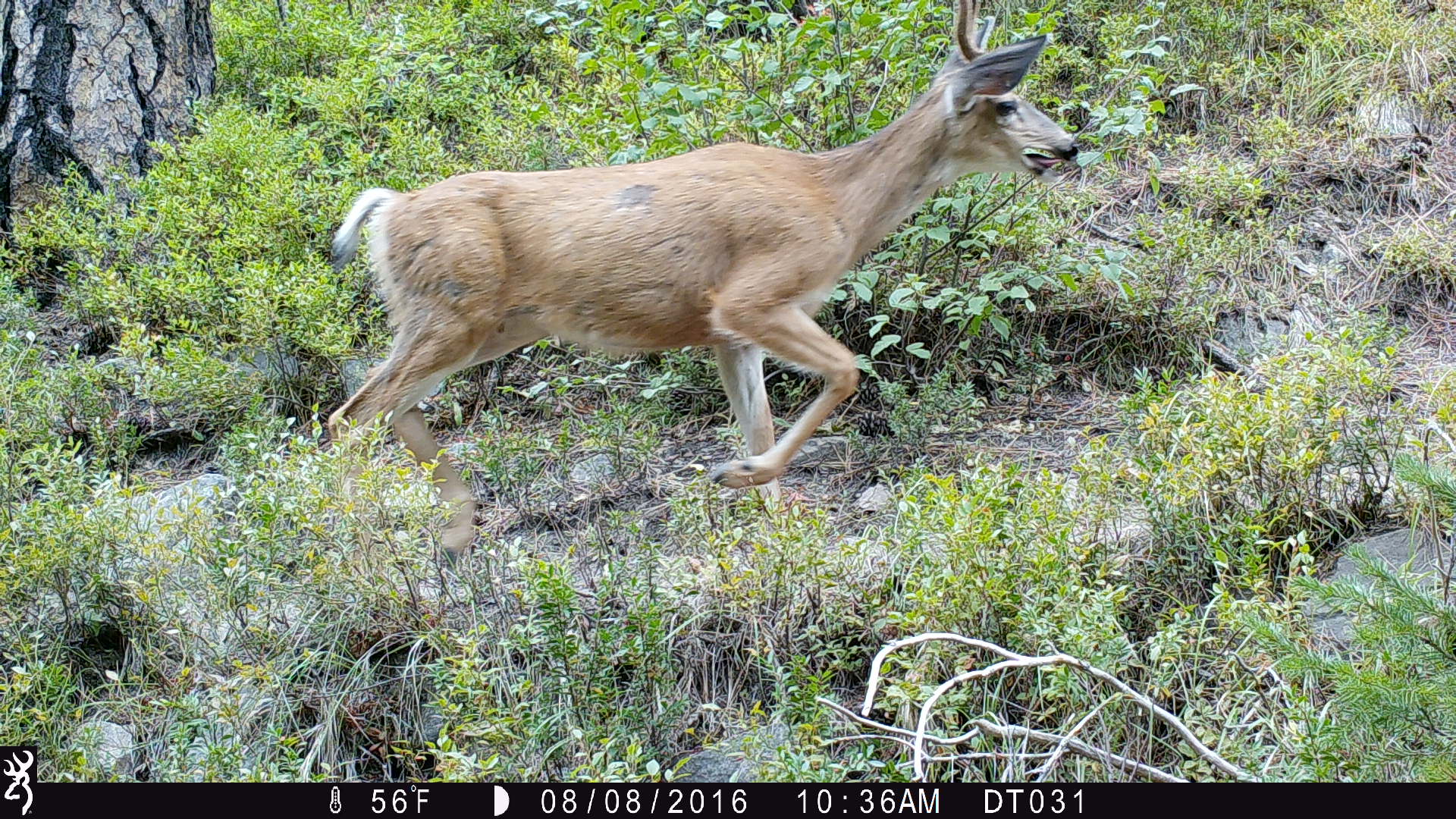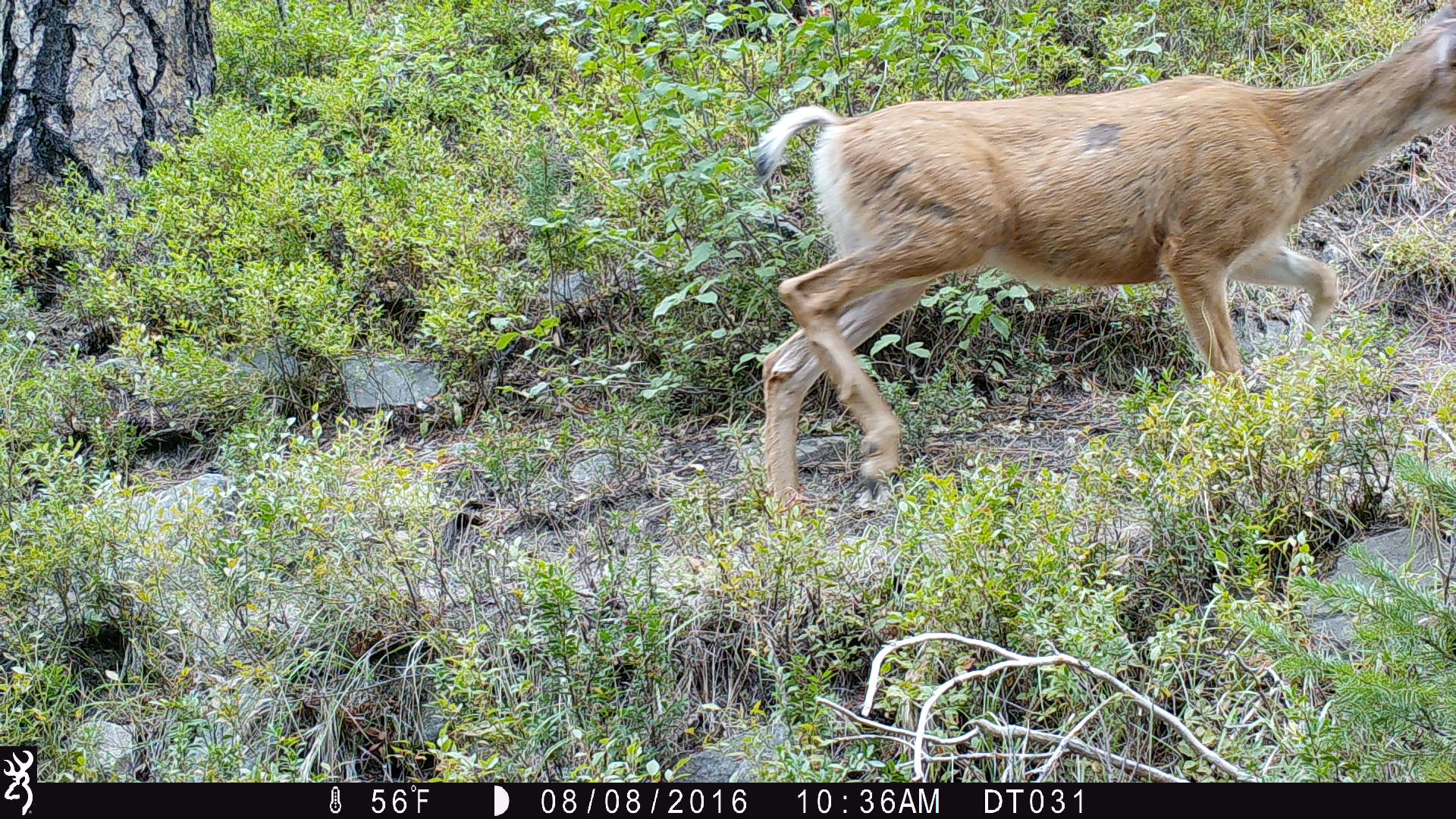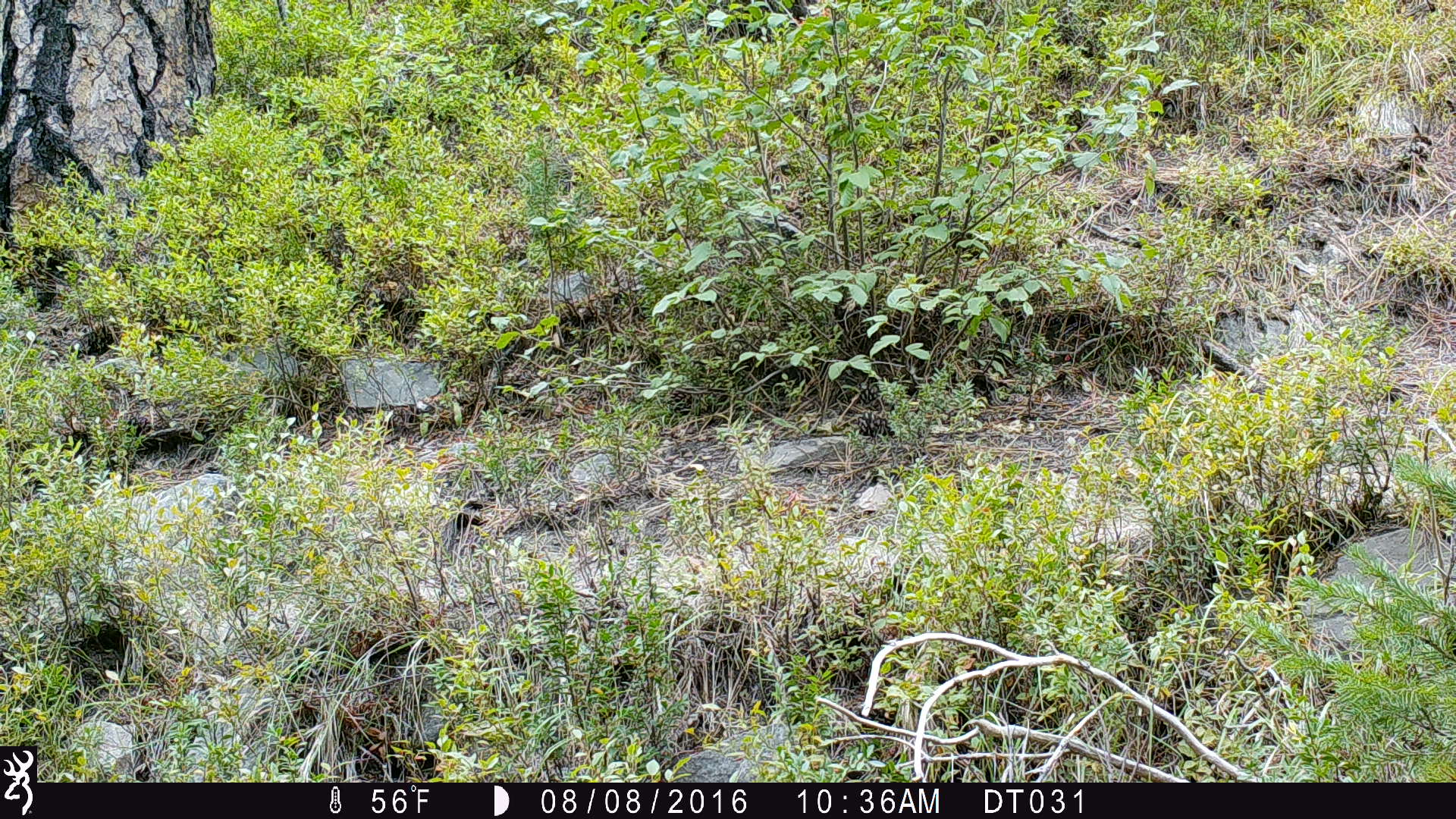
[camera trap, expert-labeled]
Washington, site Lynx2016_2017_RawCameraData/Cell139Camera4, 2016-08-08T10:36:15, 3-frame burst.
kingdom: Animalia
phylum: Chordata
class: Mammalia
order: Artiodactyla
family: Cervidae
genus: Odocoileus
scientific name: Odocoileus hemionus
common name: mule deer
Odocoileus hemionus (mule deer). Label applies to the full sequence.